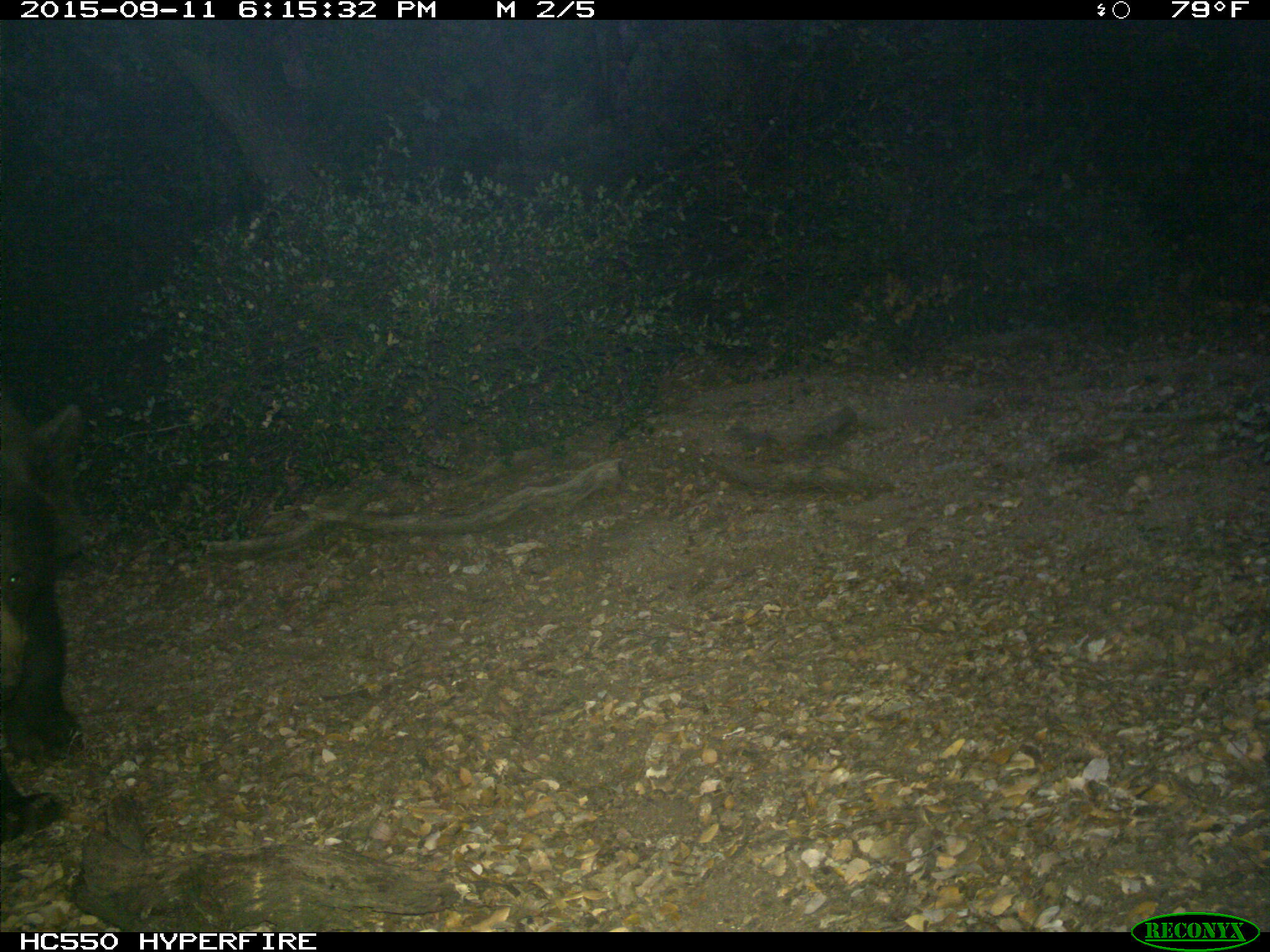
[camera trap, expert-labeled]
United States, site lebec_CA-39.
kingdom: Animalia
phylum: Chordata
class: Mammalia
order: Carnivora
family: Ursidae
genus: Ursus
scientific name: Ursus americanus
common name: american black bear